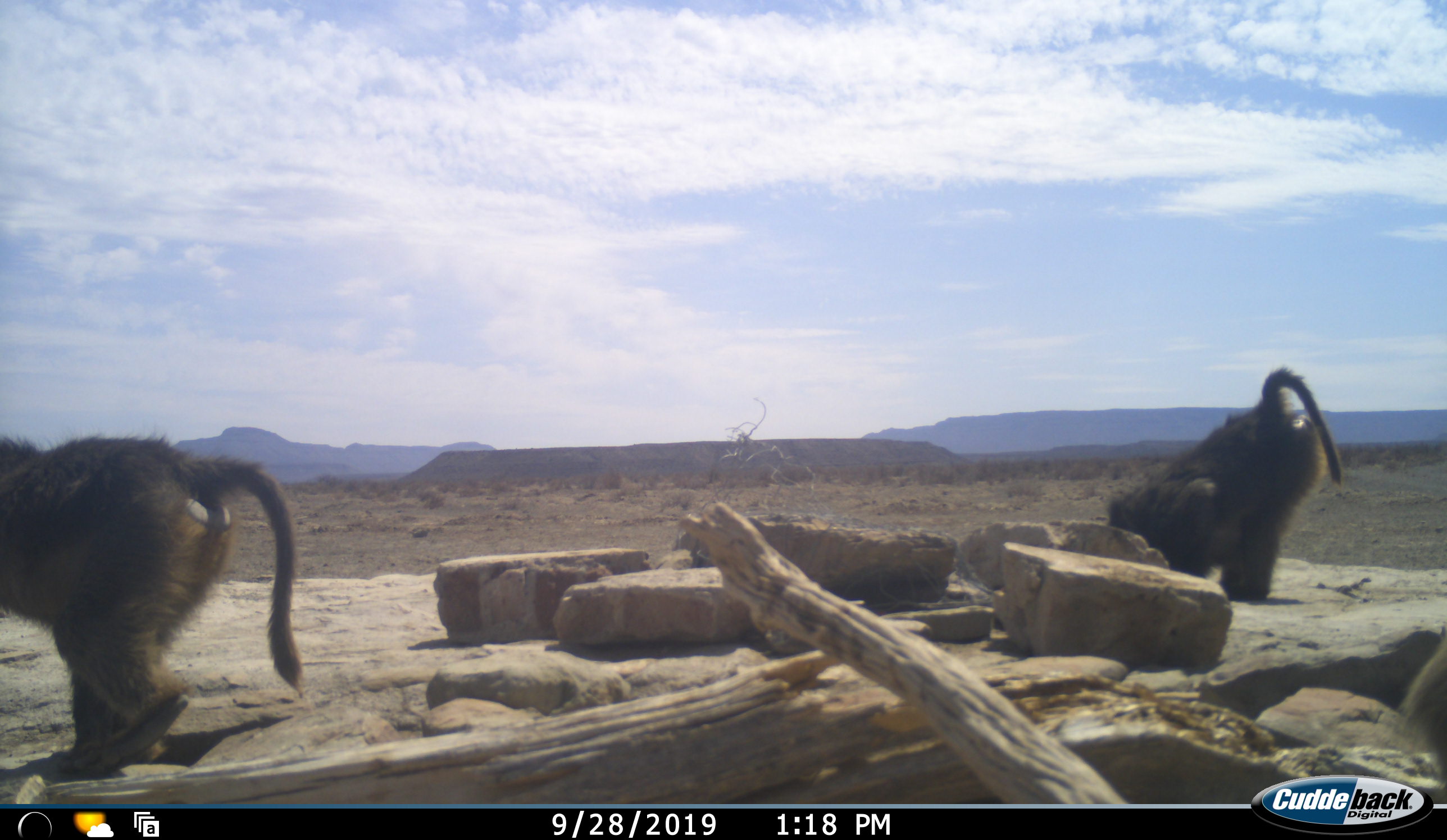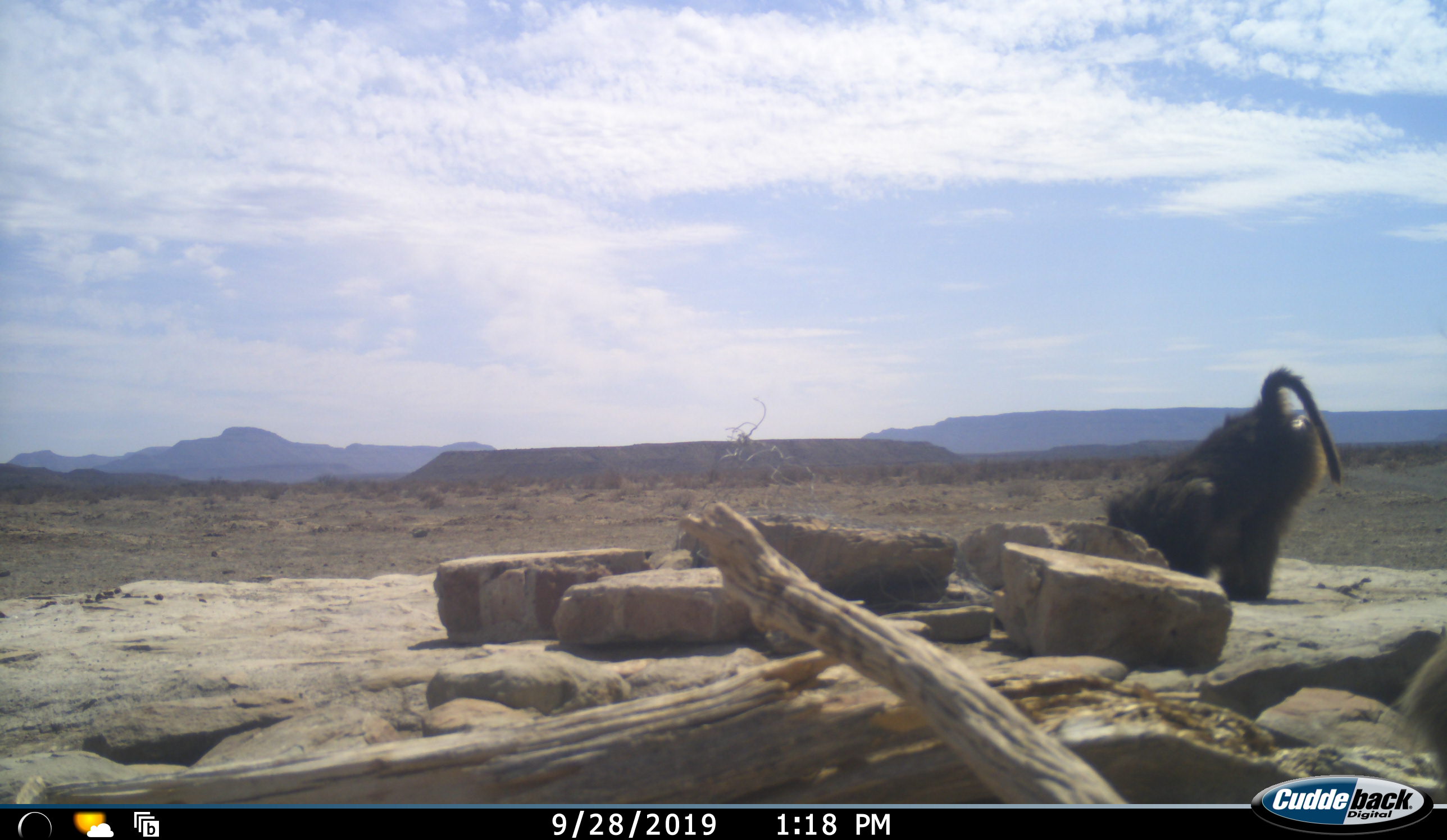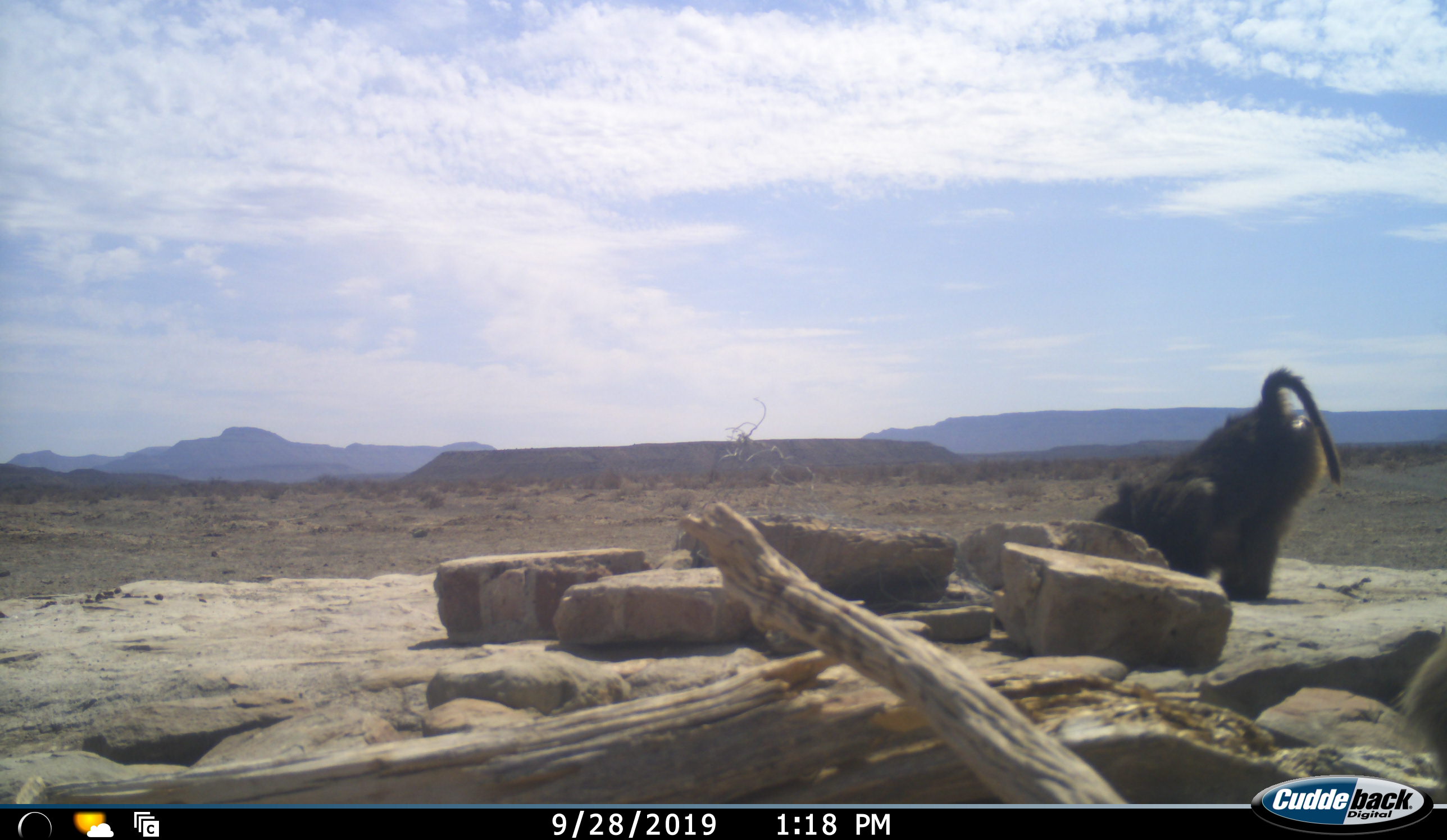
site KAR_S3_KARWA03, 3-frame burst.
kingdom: Animalia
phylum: Chordata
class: Mammalia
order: Primates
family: Cercopithecidae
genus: Papio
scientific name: Papio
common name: baboon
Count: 2.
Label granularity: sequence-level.